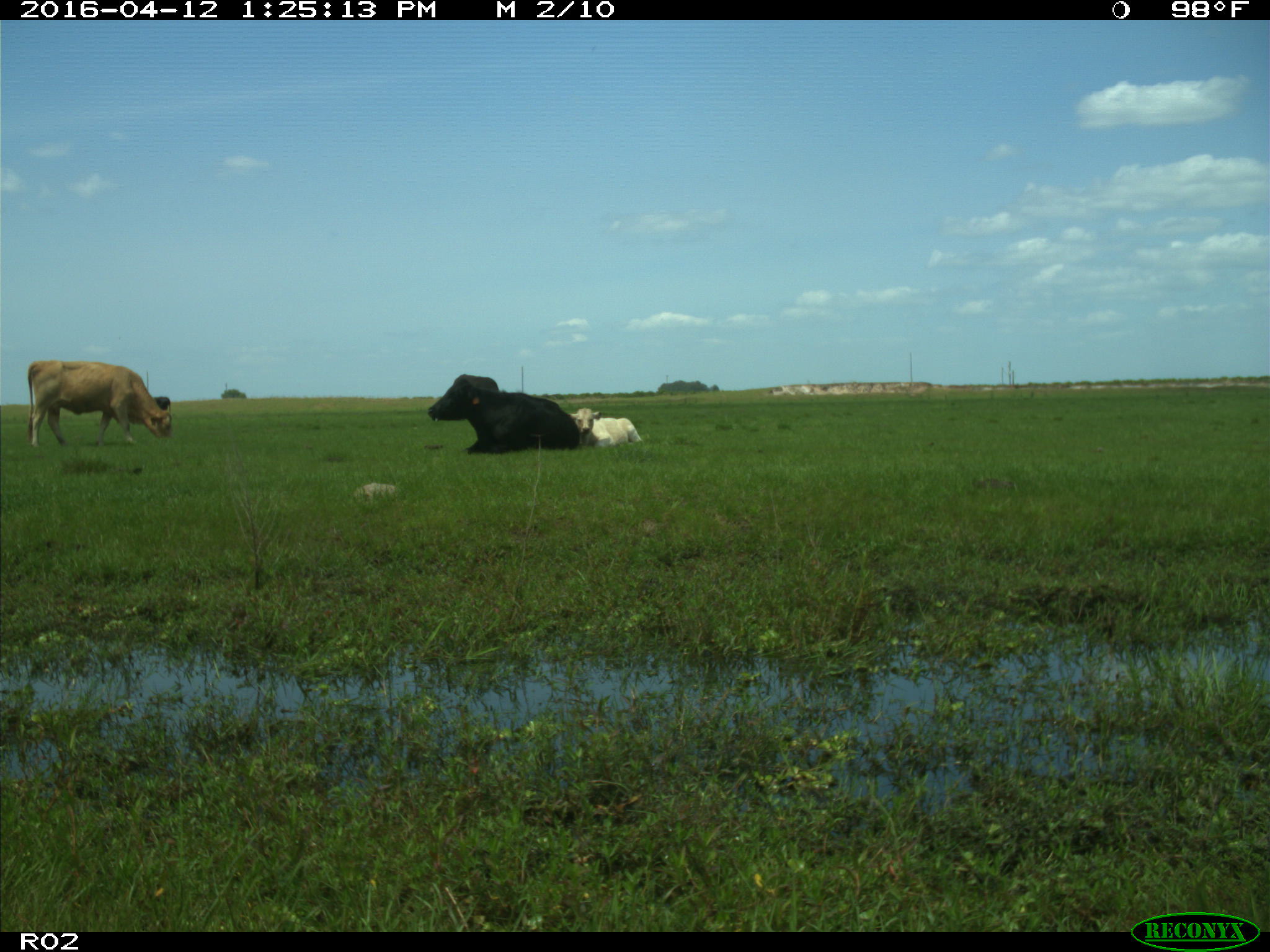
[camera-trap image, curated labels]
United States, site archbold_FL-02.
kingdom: Animalia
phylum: Chordata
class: Mammalia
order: Artiodactyla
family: Bovidae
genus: Bos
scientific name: Bos taurus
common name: domestic cow